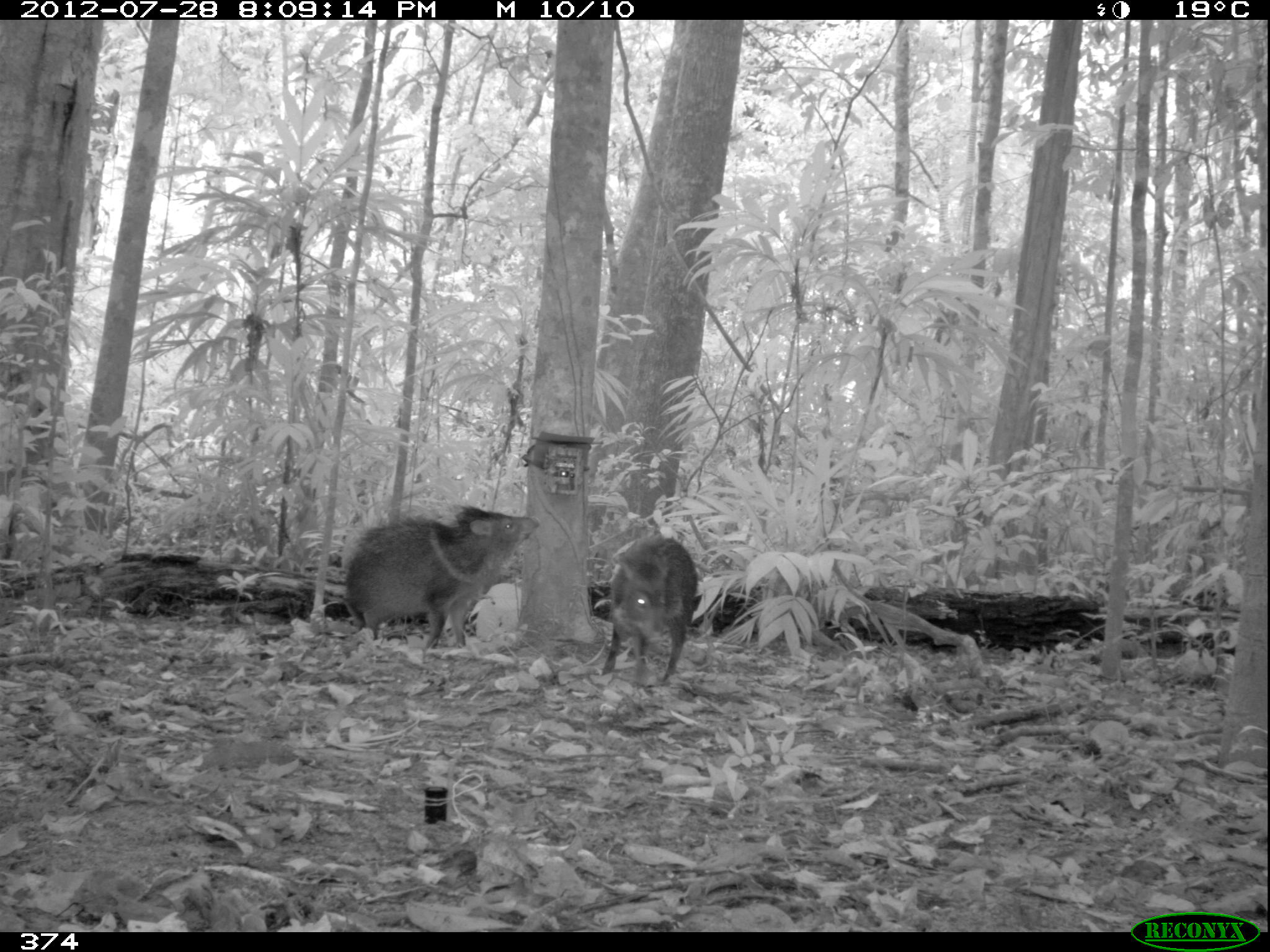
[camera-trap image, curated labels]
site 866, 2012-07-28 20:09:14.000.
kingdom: Animalia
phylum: Chordata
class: Mammalia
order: Artiodactyla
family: Tayassuidae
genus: Pecari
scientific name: Pecari tajacu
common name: collared peccary